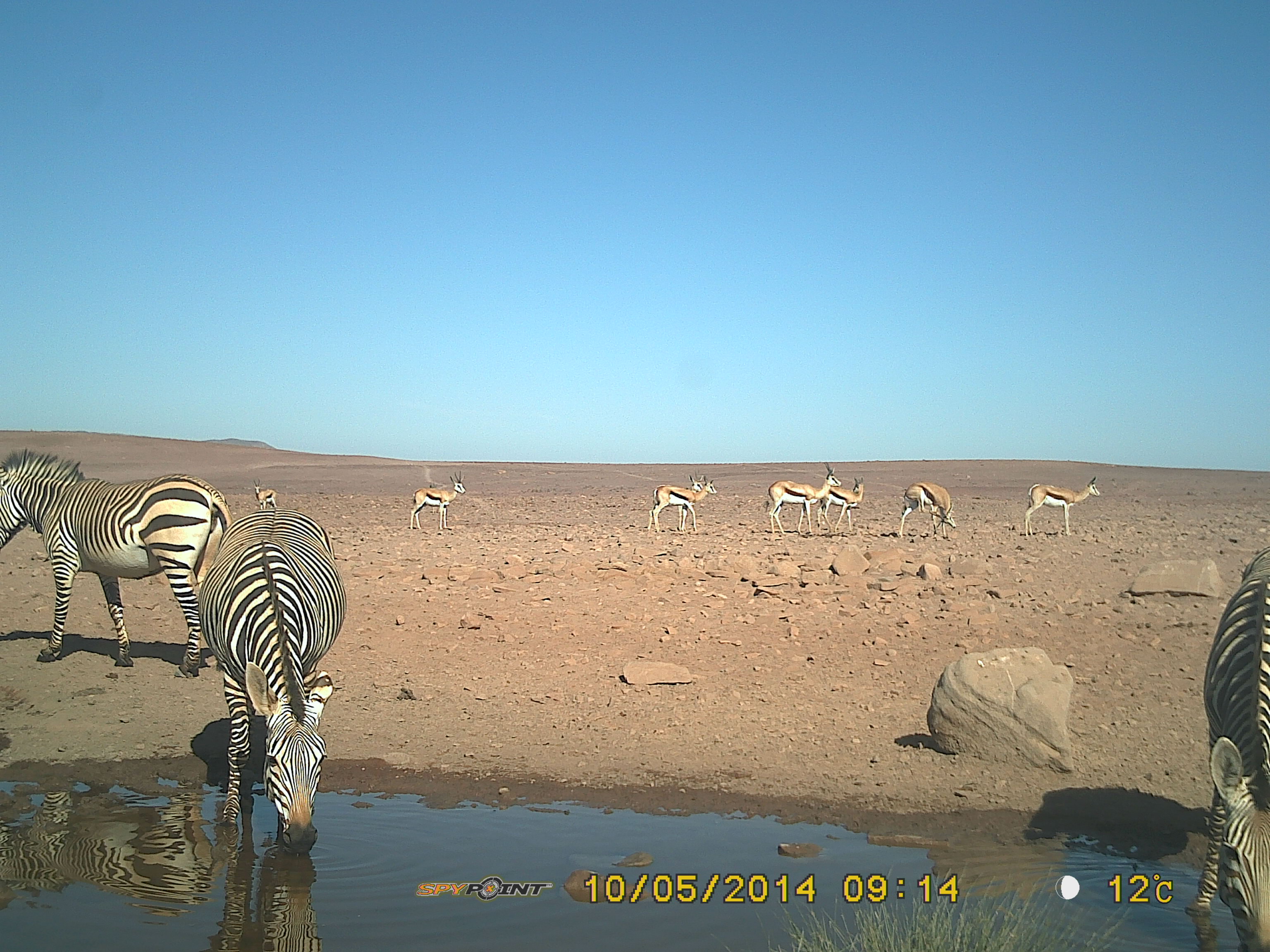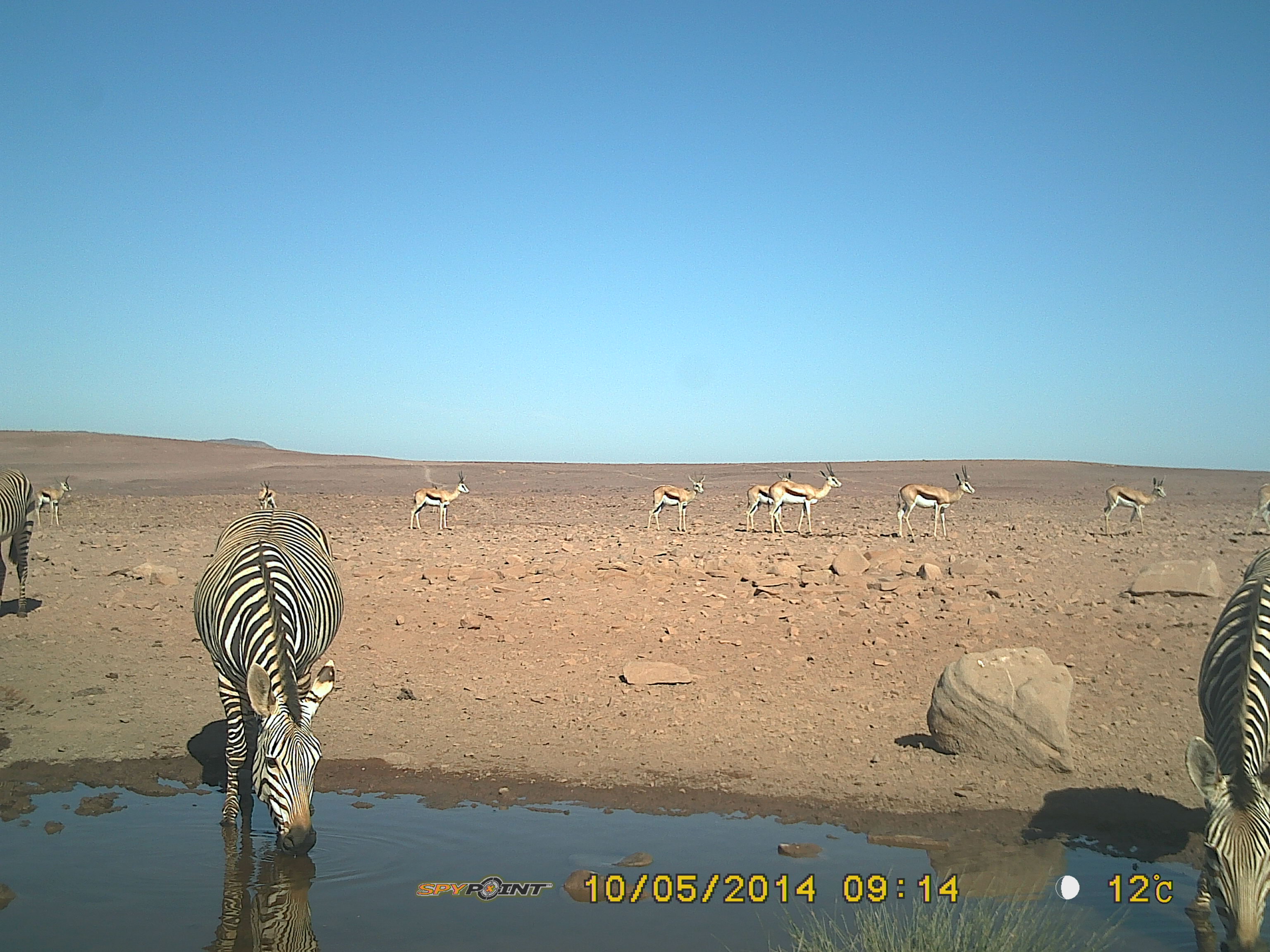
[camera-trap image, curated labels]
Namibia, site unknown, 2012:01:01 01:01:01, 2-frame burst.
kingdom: Animalia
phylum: Chordata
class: Mammalia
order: Perissodactyla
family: Equidae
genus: Equus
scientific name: Equus zebra hartmannae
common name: hartmann's mountain zebra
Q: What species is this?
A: Equus zebra hartmannae (hartmann's mountain zebra).